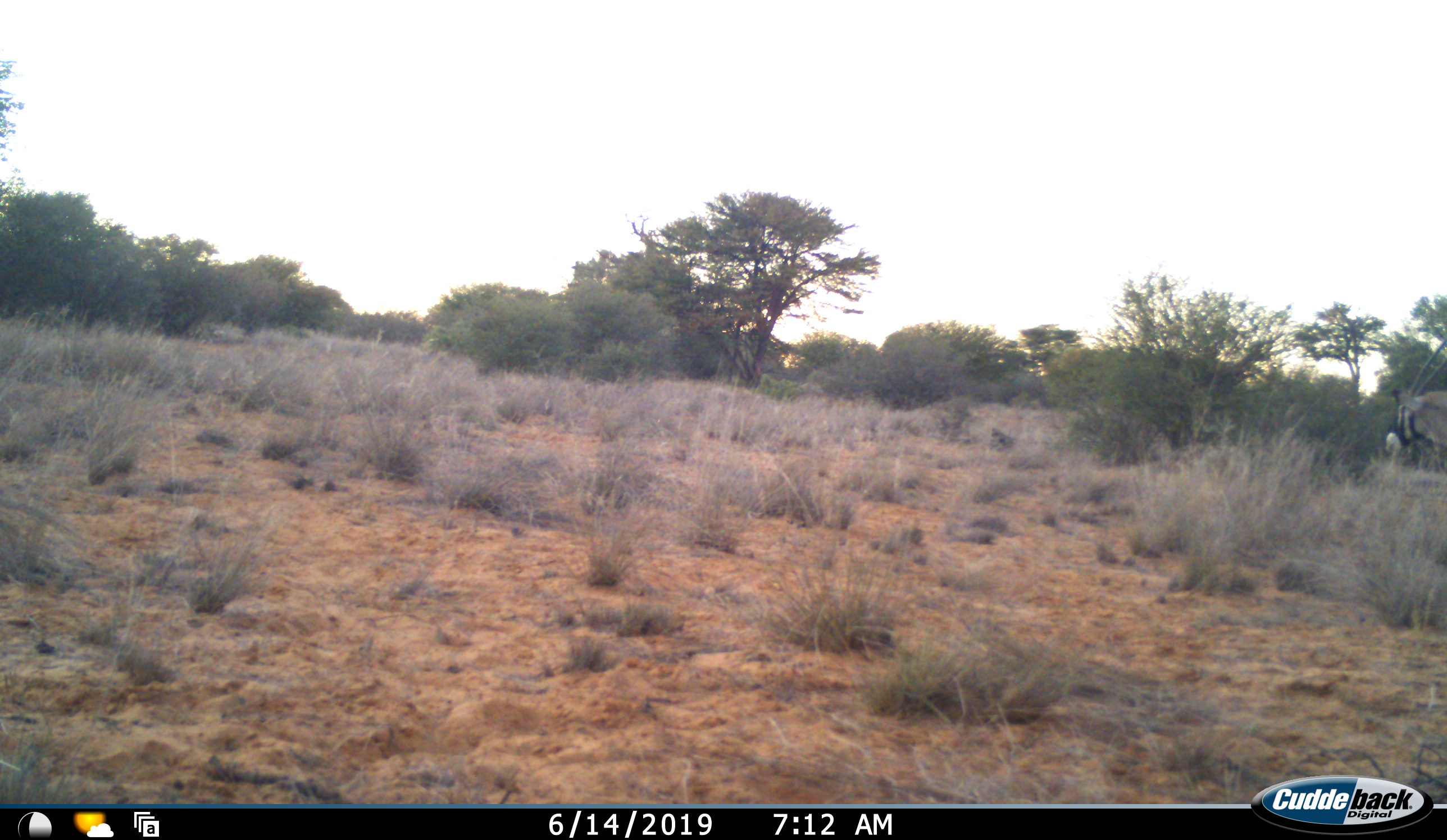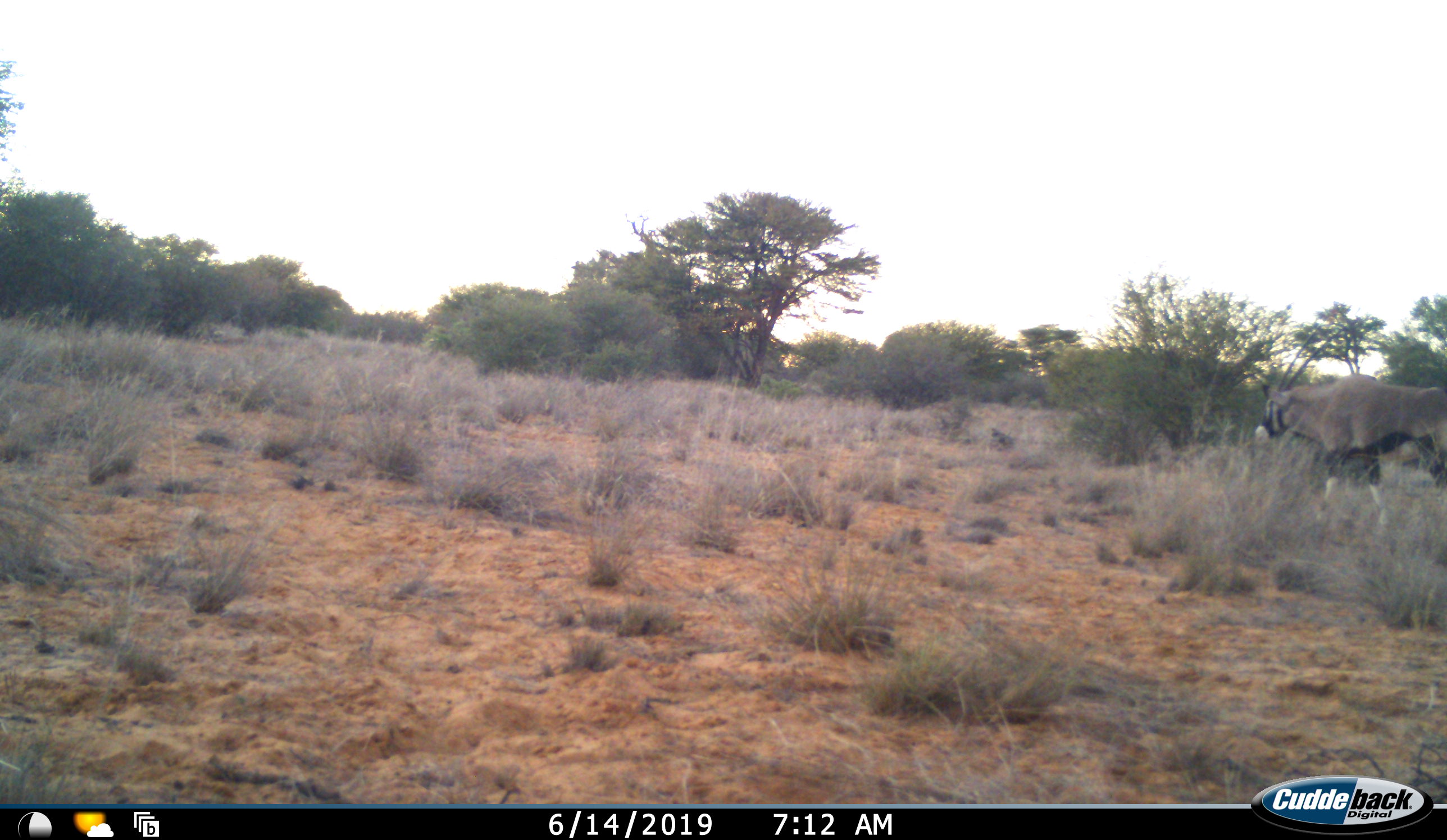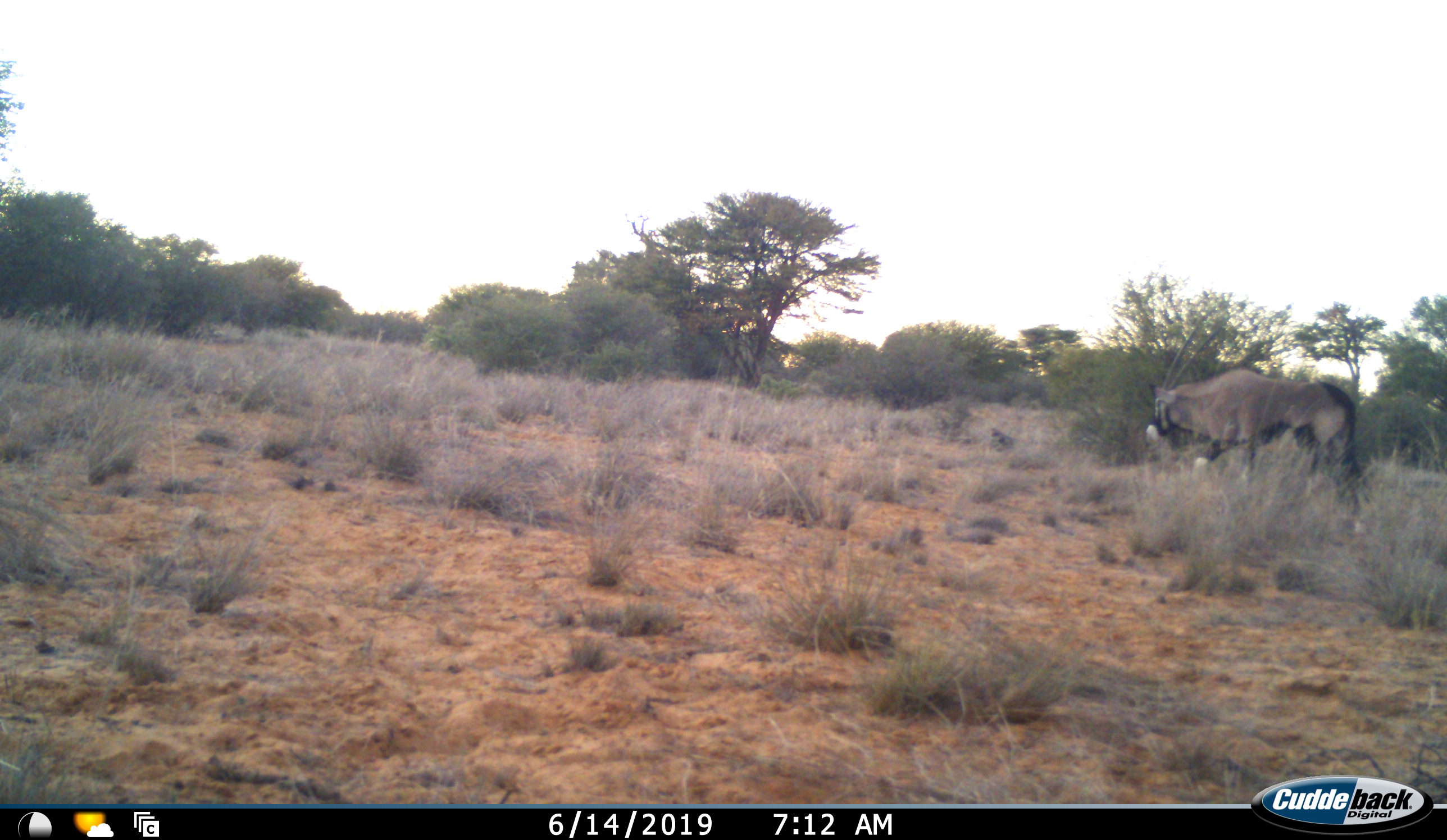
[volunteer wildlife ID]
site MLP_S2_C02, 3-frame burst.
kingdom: Animalia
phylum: Chordata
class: Mammalia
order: Artiodactyla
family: Bovidae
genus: Oryx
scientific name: Oryx gazella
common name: gemsbok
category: oryx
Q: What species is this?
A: Oryx (gemsbok) (Oryx gazella).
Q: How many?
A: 1.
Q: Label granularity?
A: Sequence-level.